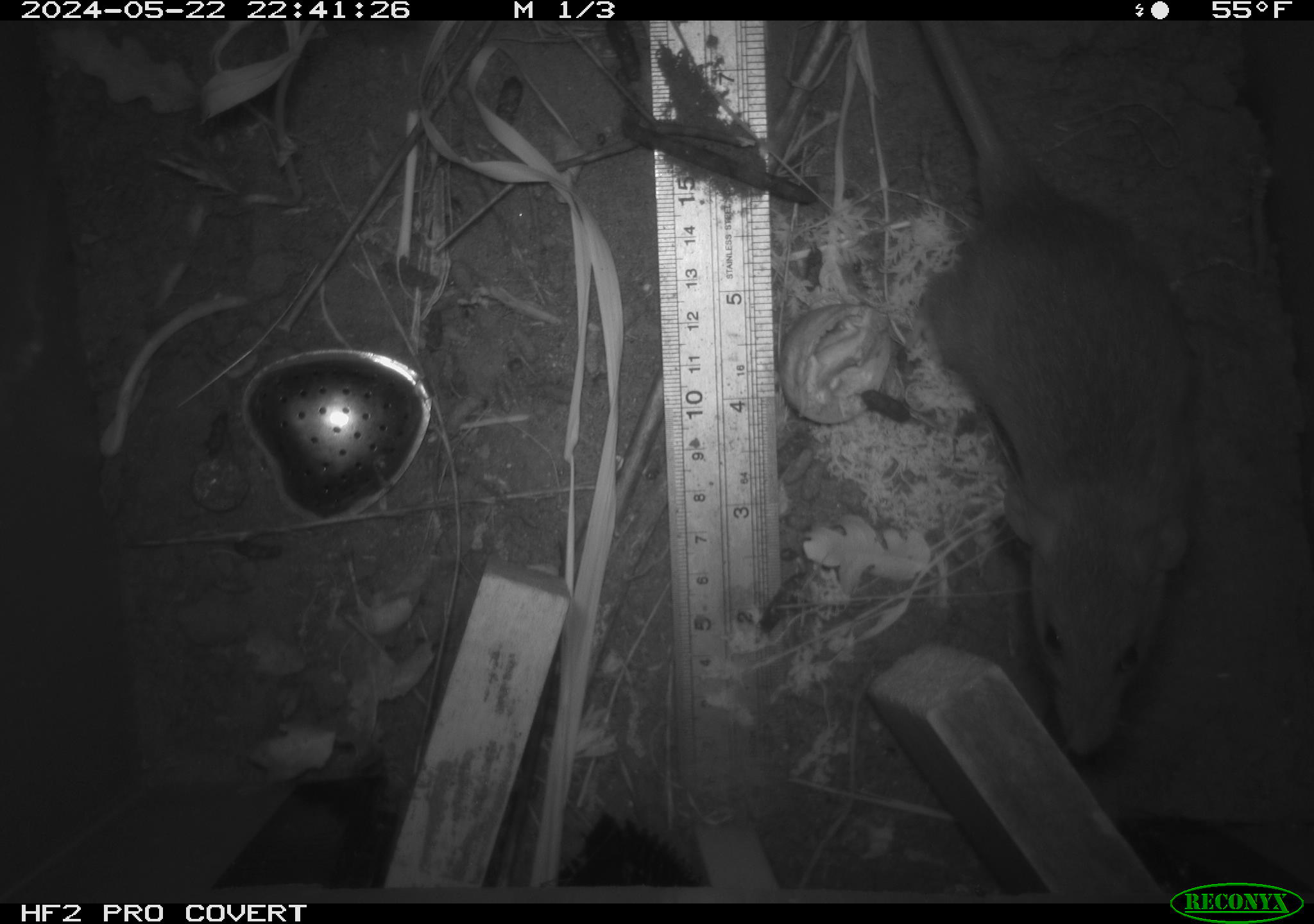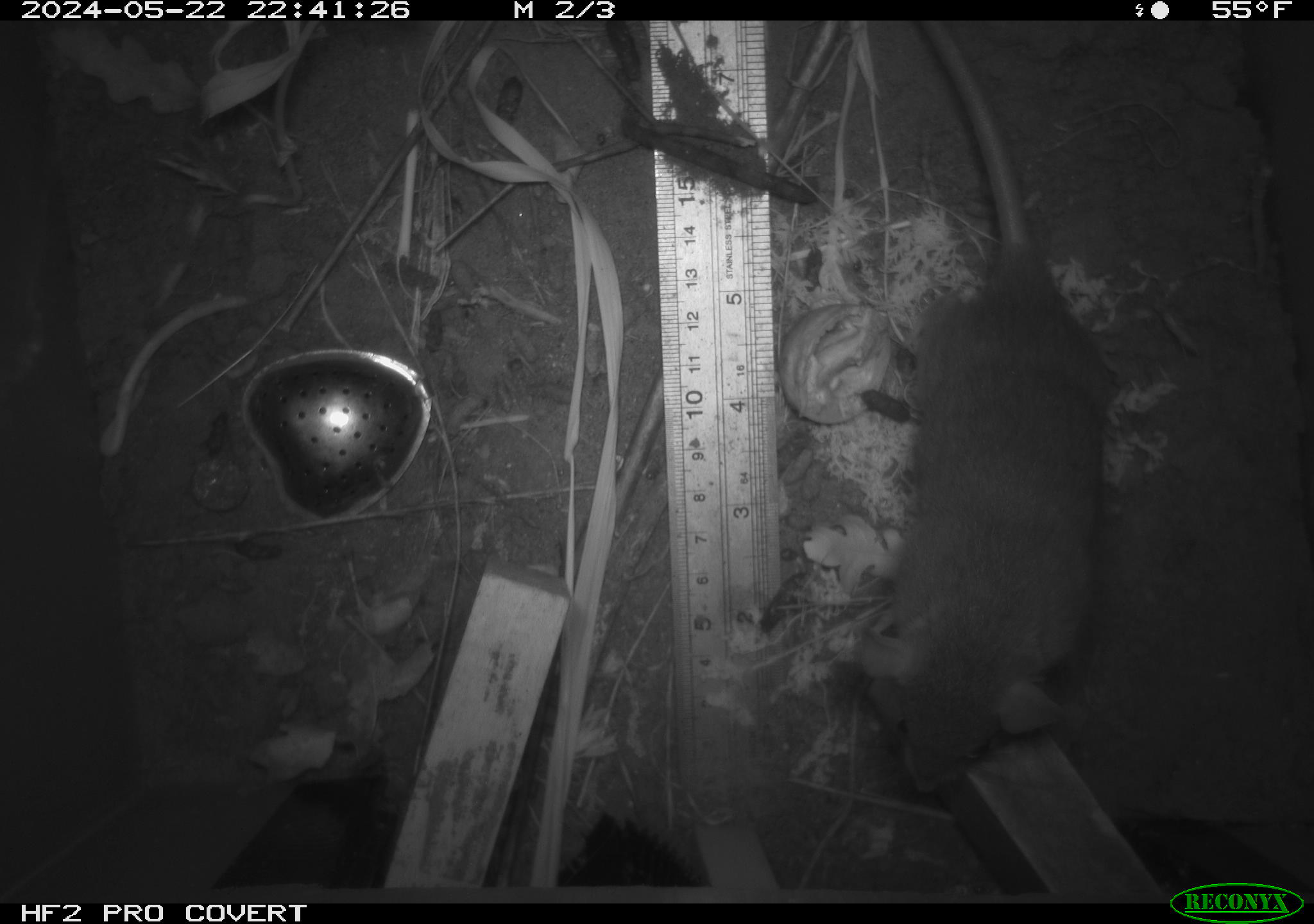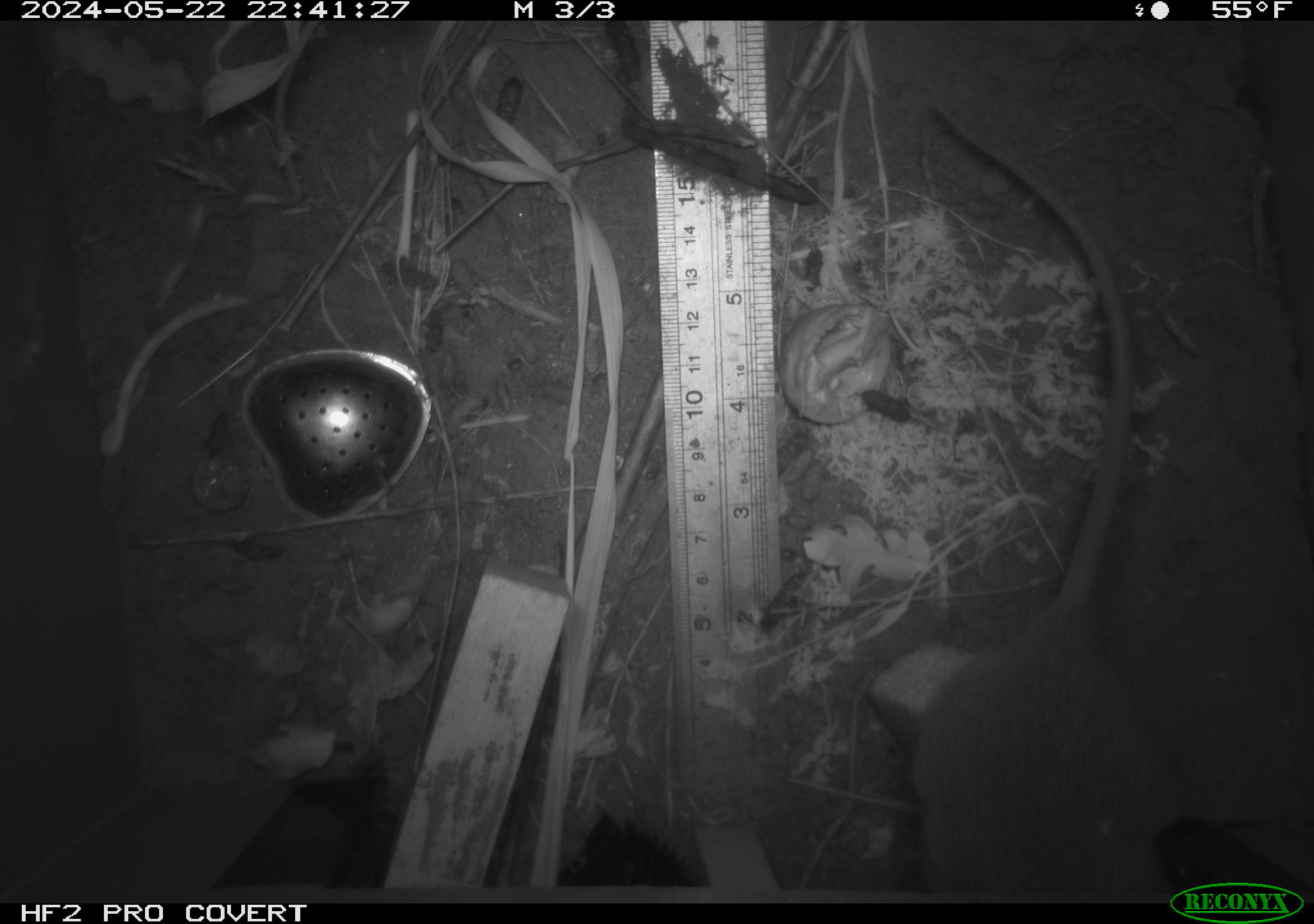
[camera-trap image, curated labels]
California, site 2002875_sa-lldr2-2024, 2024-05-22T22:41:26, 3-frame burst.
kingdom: Animalia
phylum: Chordata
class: Mammalia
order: Rodentia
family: Muridae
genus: Rattus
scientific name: Rattus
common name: rat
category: rattus species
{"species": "rattus species (rat) (Rattus)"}